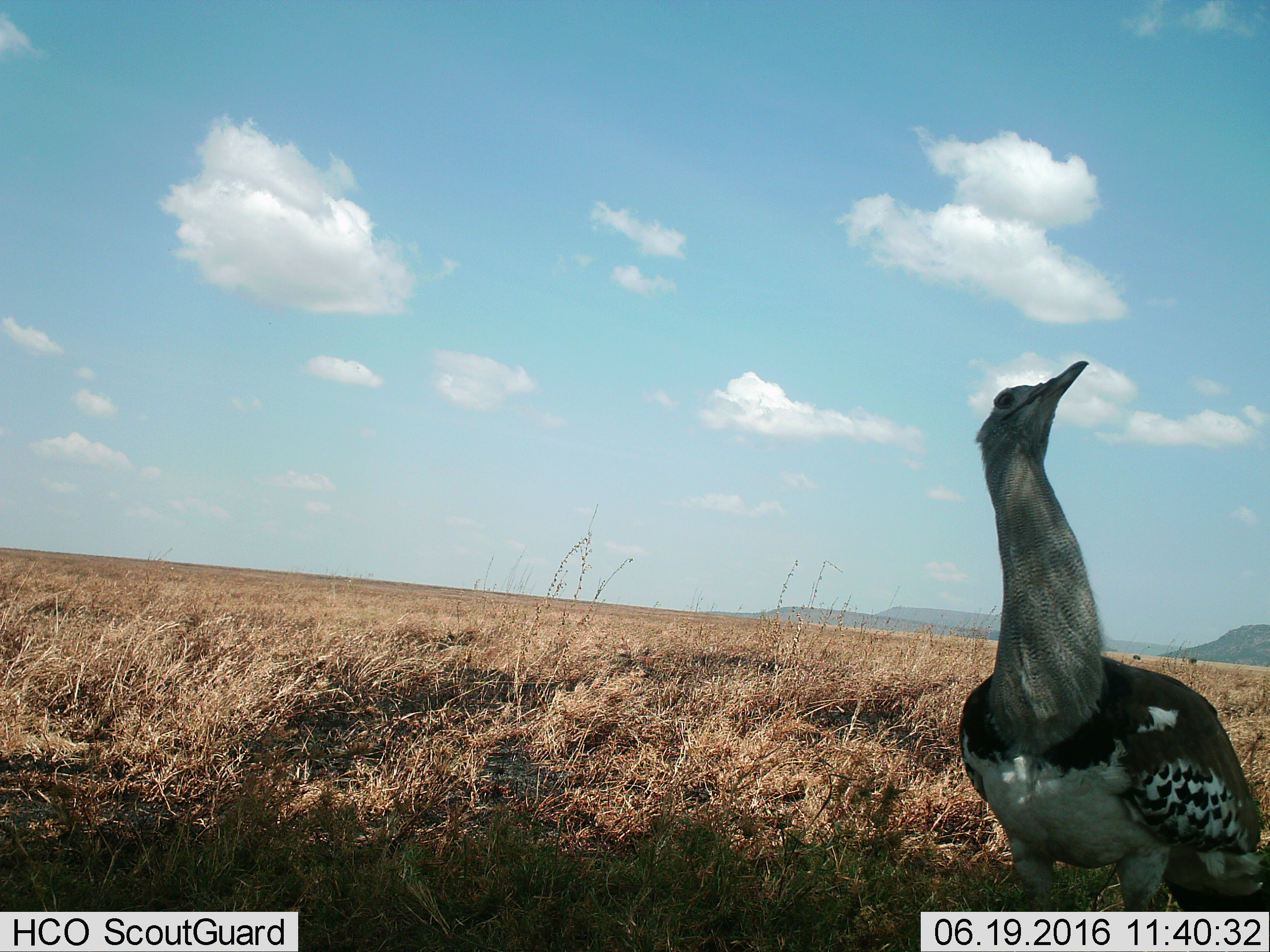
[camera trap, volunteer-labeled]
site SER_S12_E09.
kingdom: Animalia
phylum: Chordata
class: Aves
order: Otidiformes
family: Otididae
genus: Ardeotis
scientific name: Ardeotis kori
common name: kori bustard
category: bustardkori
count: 1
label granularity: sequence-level